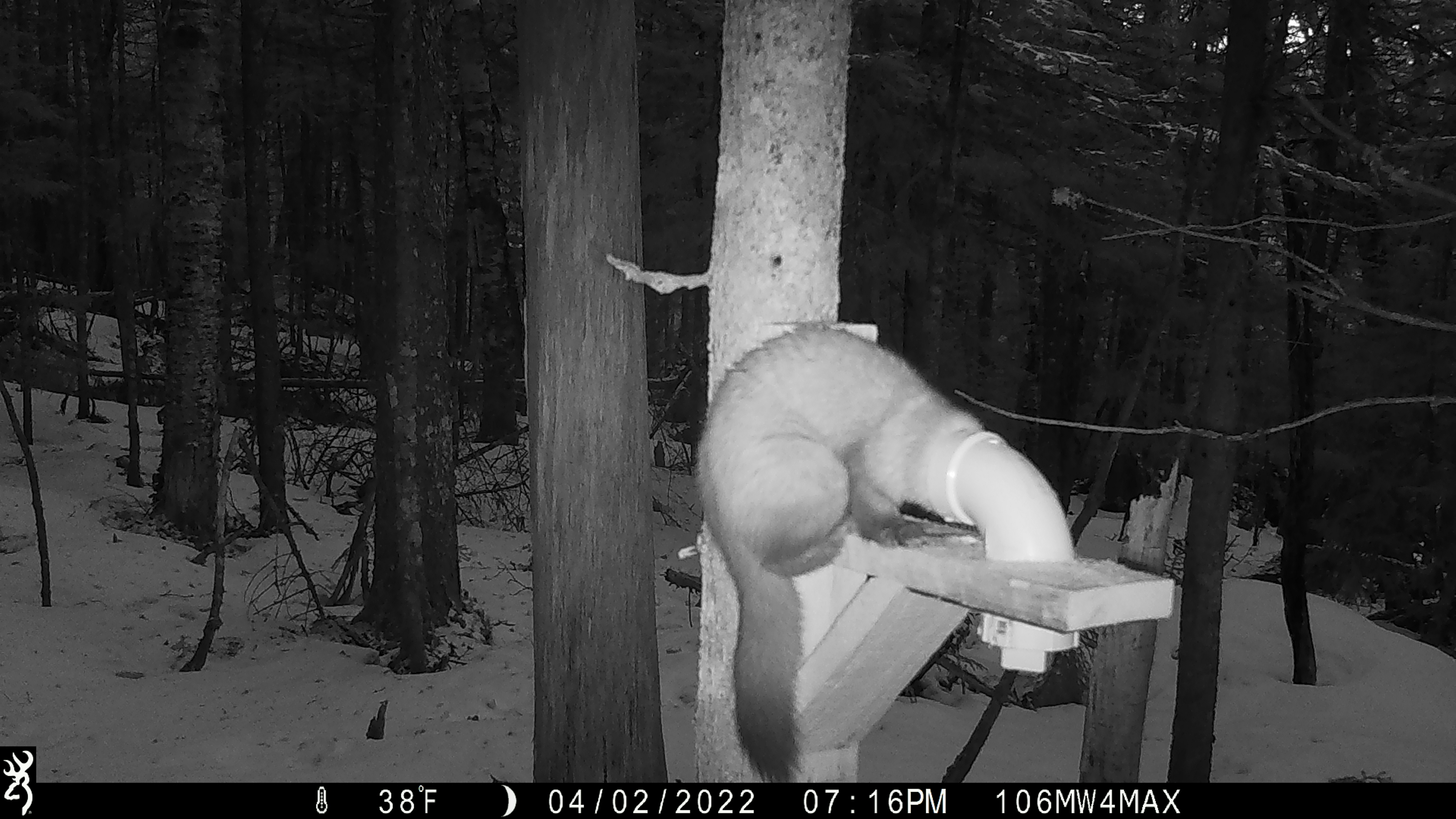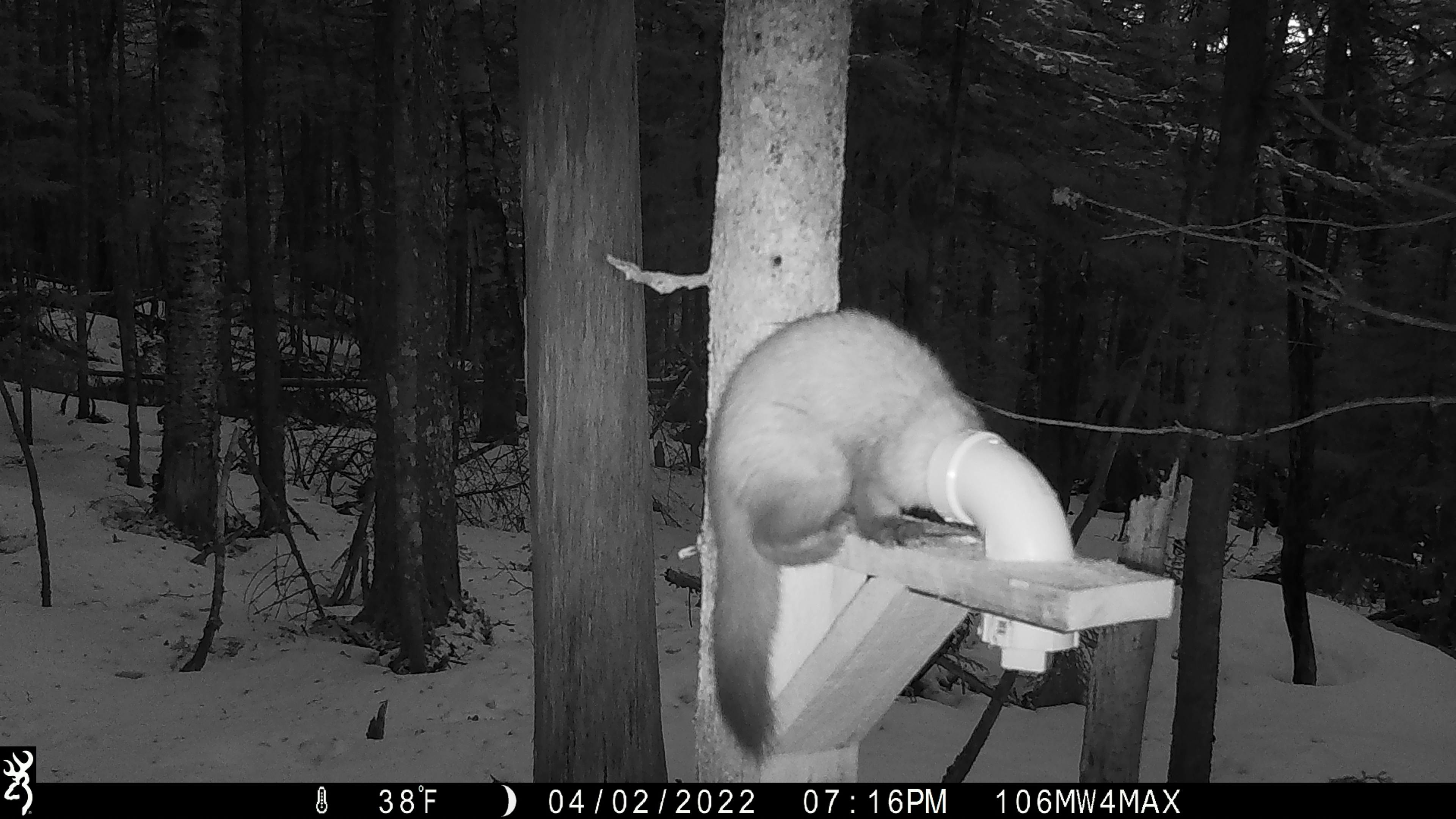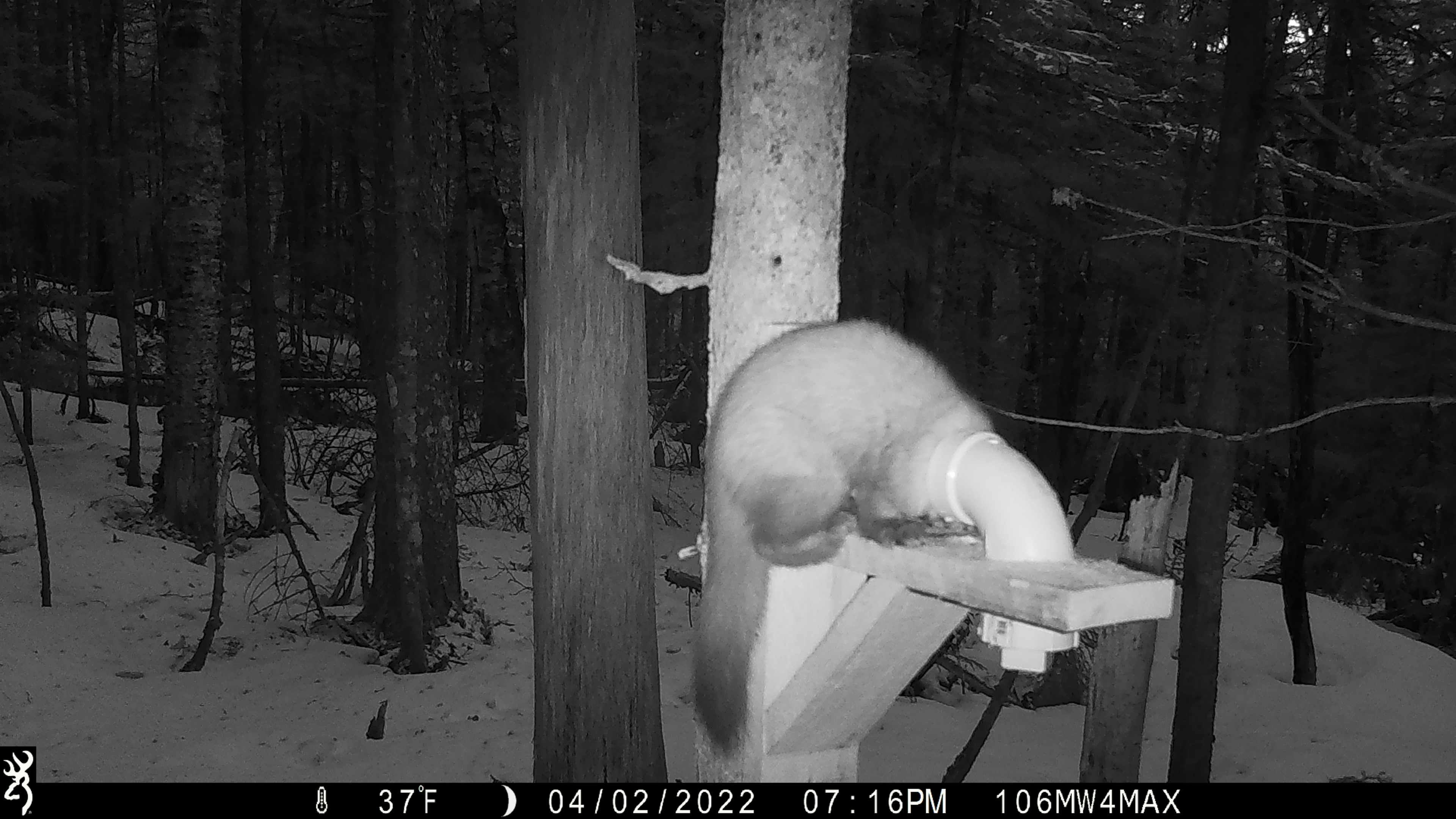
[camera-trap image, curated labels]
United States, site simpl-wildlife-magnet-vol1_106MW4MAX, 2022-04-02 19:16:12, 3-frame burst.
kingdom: Animalia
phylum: Chordata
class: Mammalia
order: Carnivora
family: Mustelidae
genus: Martes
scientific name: Martes americana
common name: american marten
American marten (Martes americana).